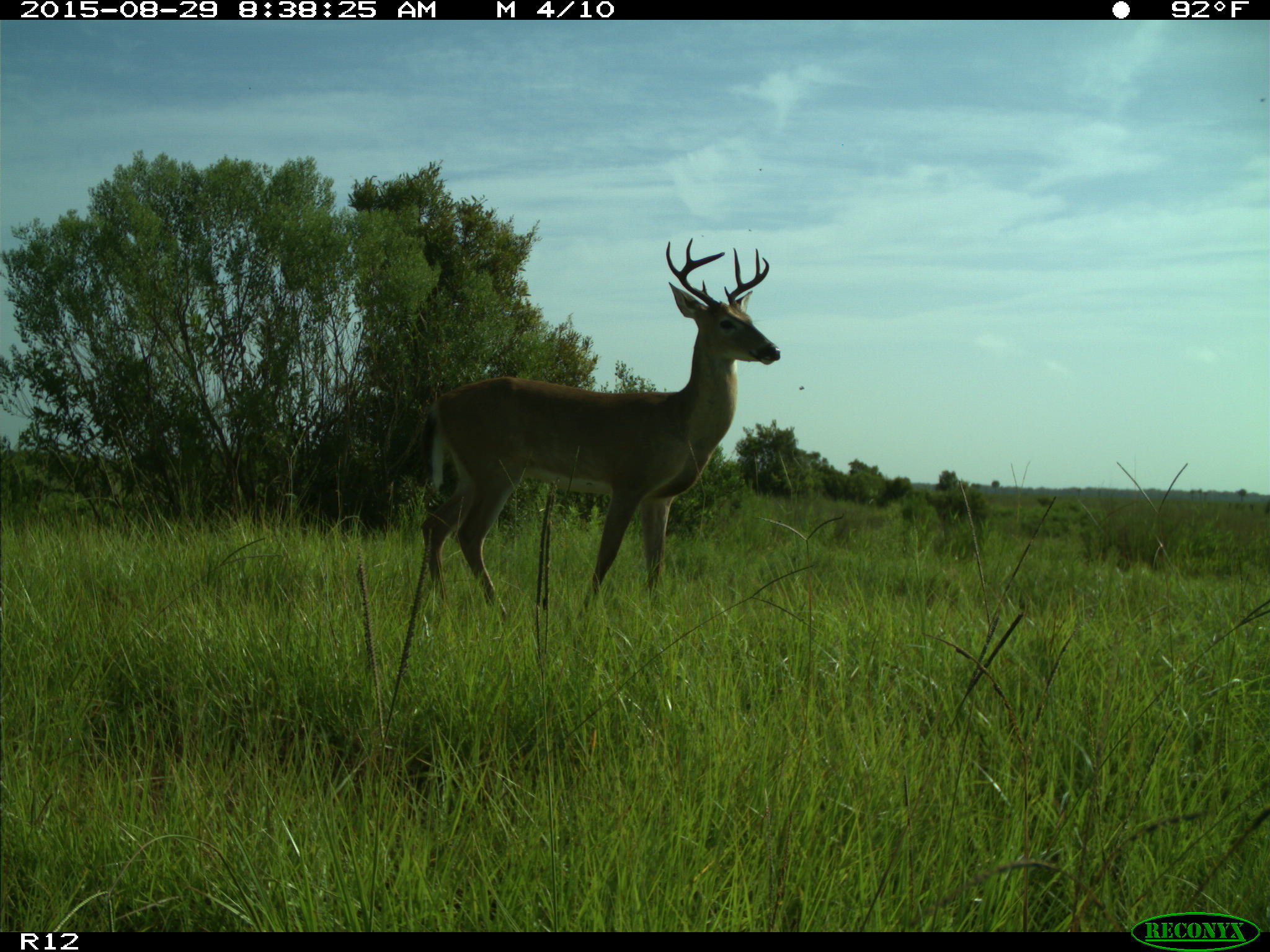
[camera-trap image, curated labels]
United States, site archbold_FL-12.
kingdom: Animalia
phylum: Chordata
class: Mammalia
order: Artiodactyla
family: Cervidae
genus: Odocoileus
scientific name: Odocoileus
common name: deer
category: unidentified deer